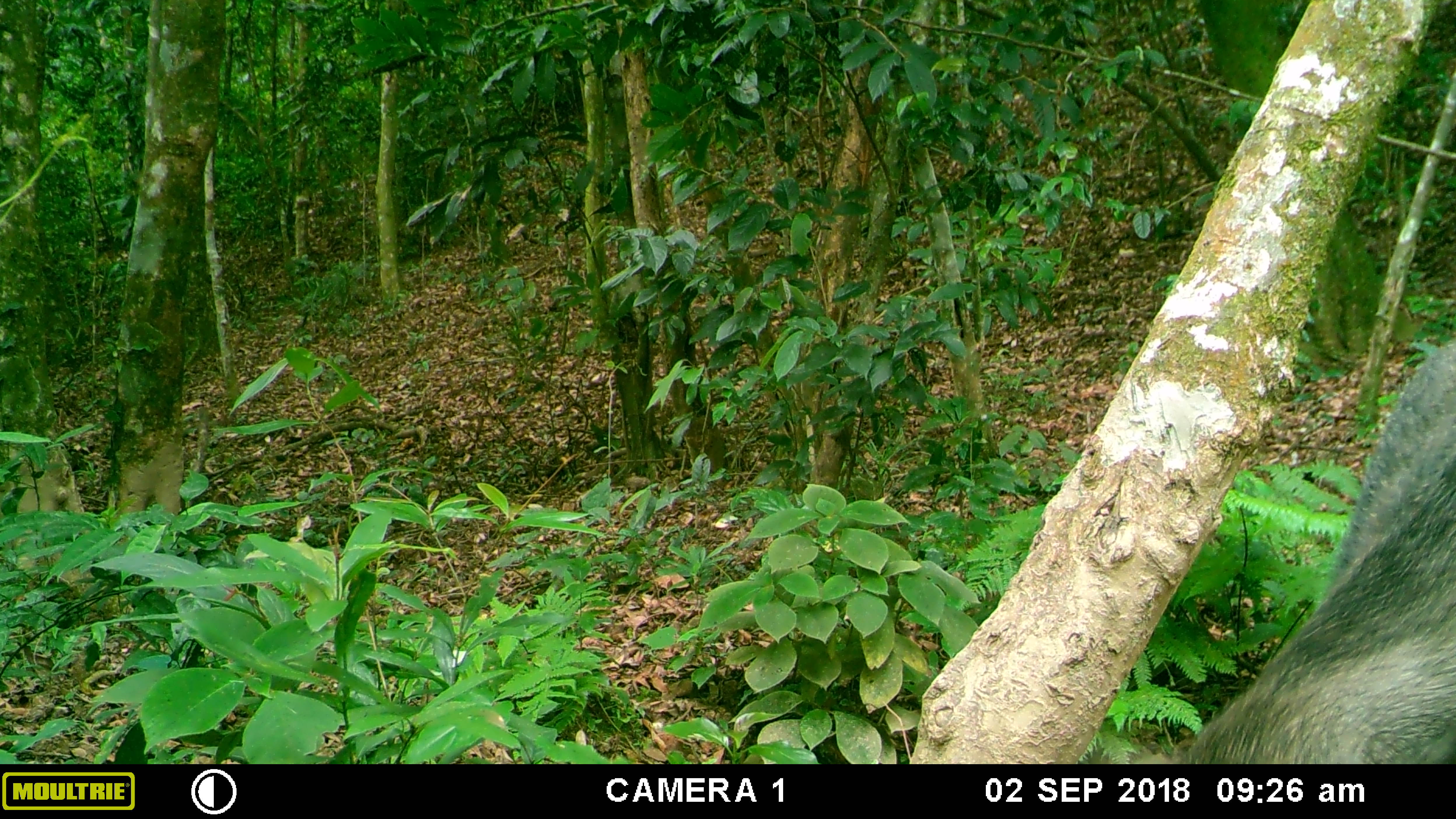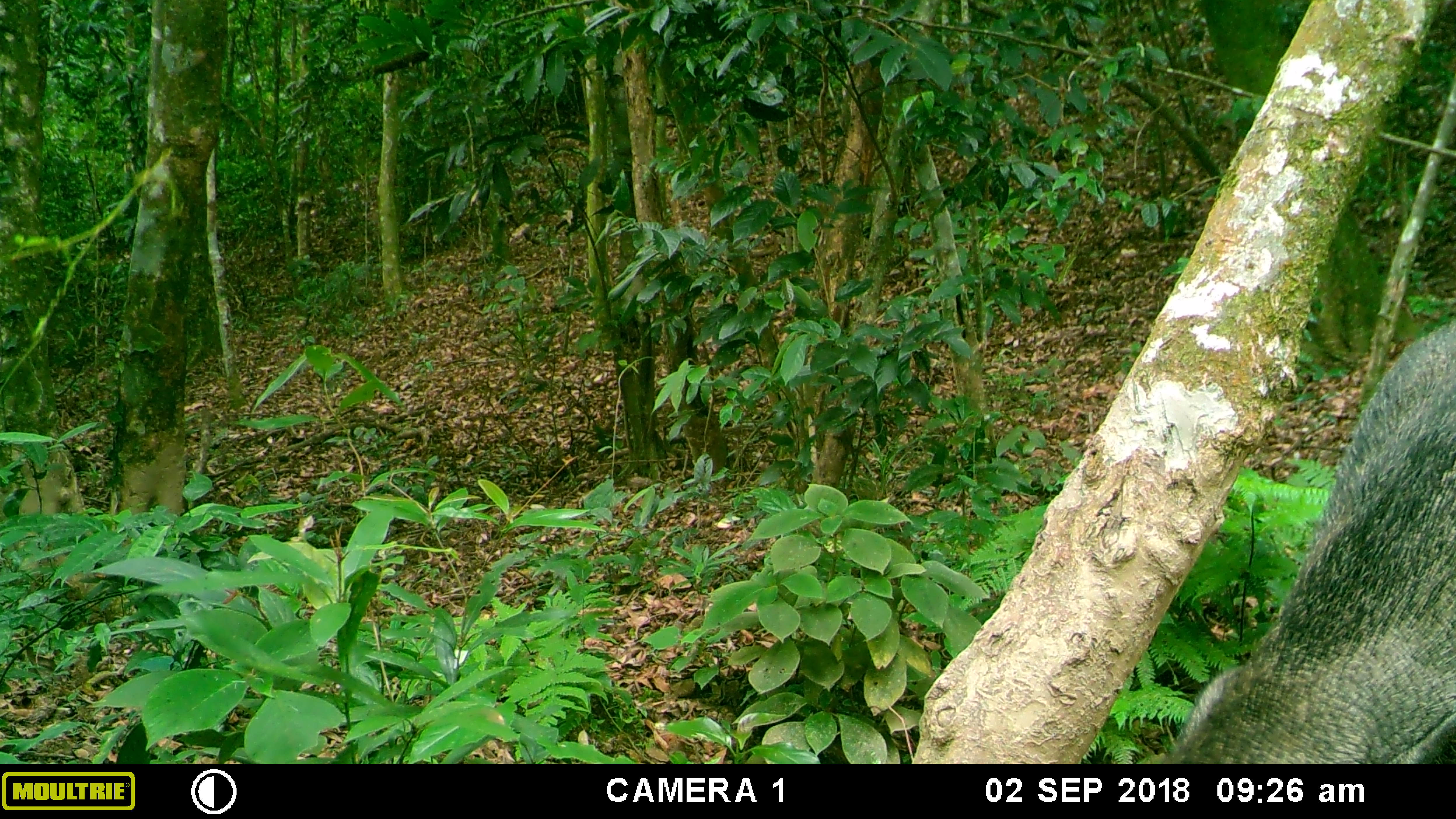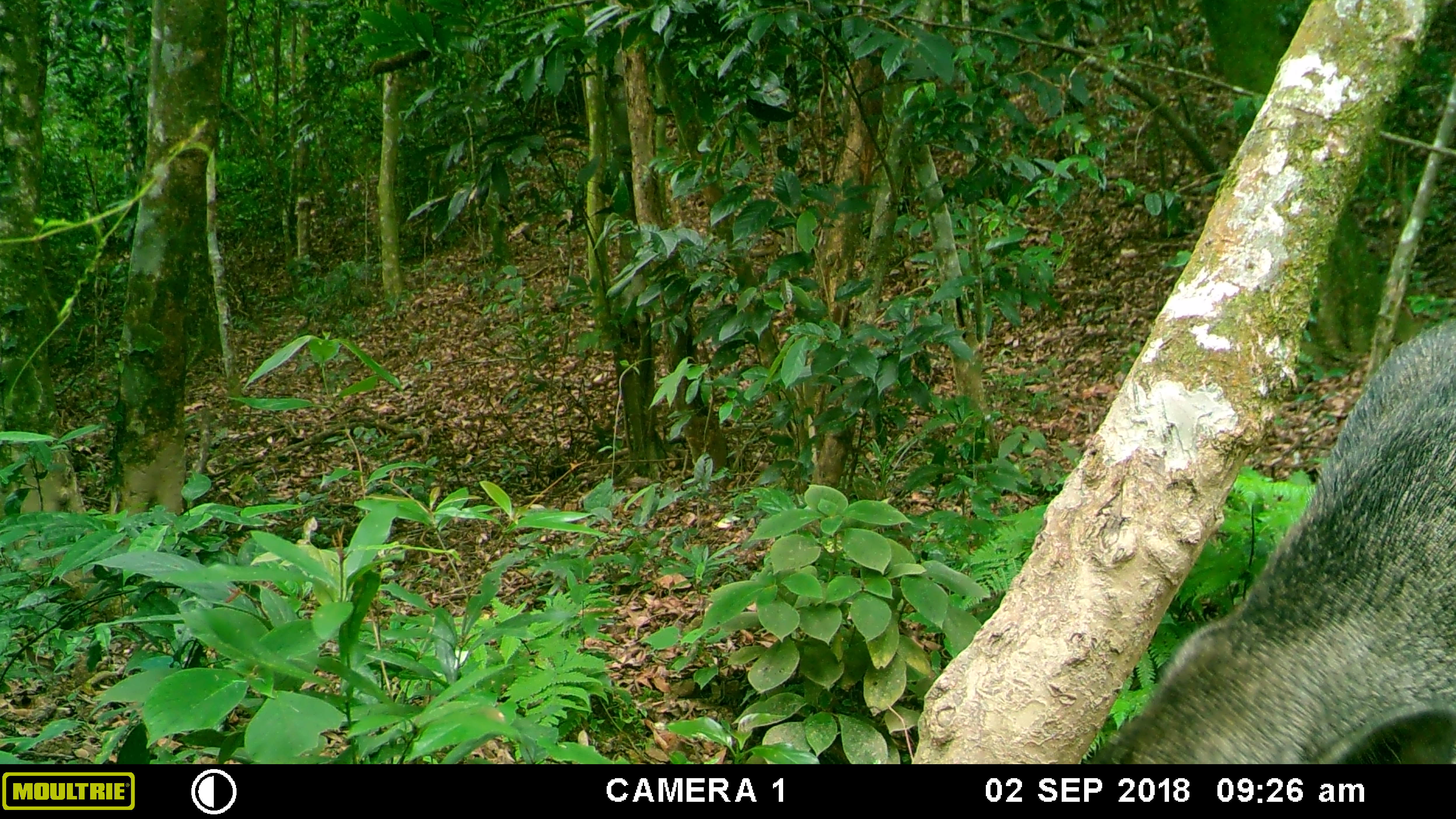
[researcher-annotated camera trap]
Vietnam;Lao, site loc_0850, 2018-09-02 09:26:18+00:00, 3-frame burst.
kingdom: Animalia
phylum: Chordata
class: Mammalia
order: Artiodactyla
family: Suidae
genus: Sus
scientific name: Sus scrofa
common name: eurasian wild pig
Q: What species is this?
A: Eurasian wild pig (Sus scrofa).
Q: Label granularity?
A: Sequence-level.